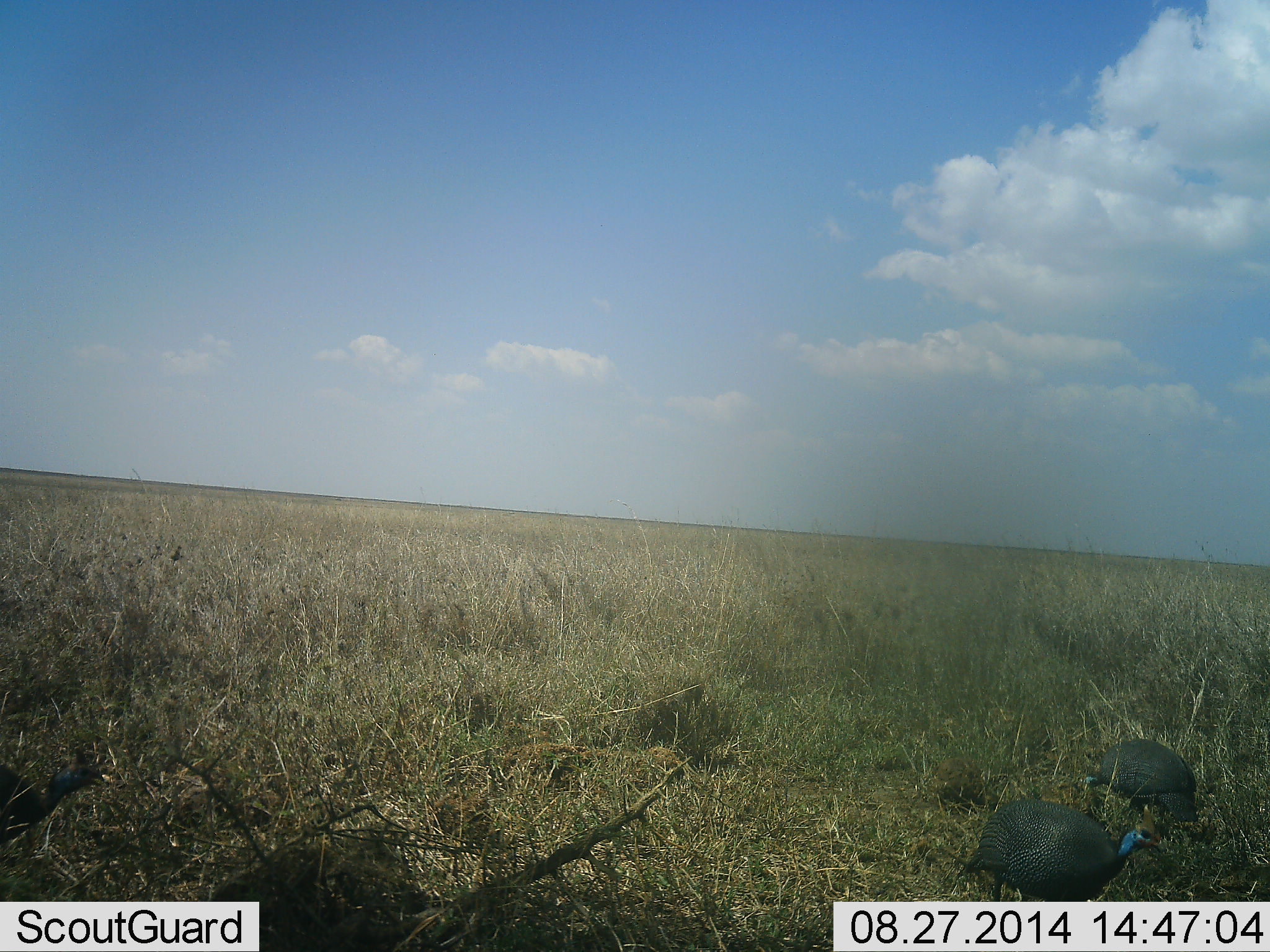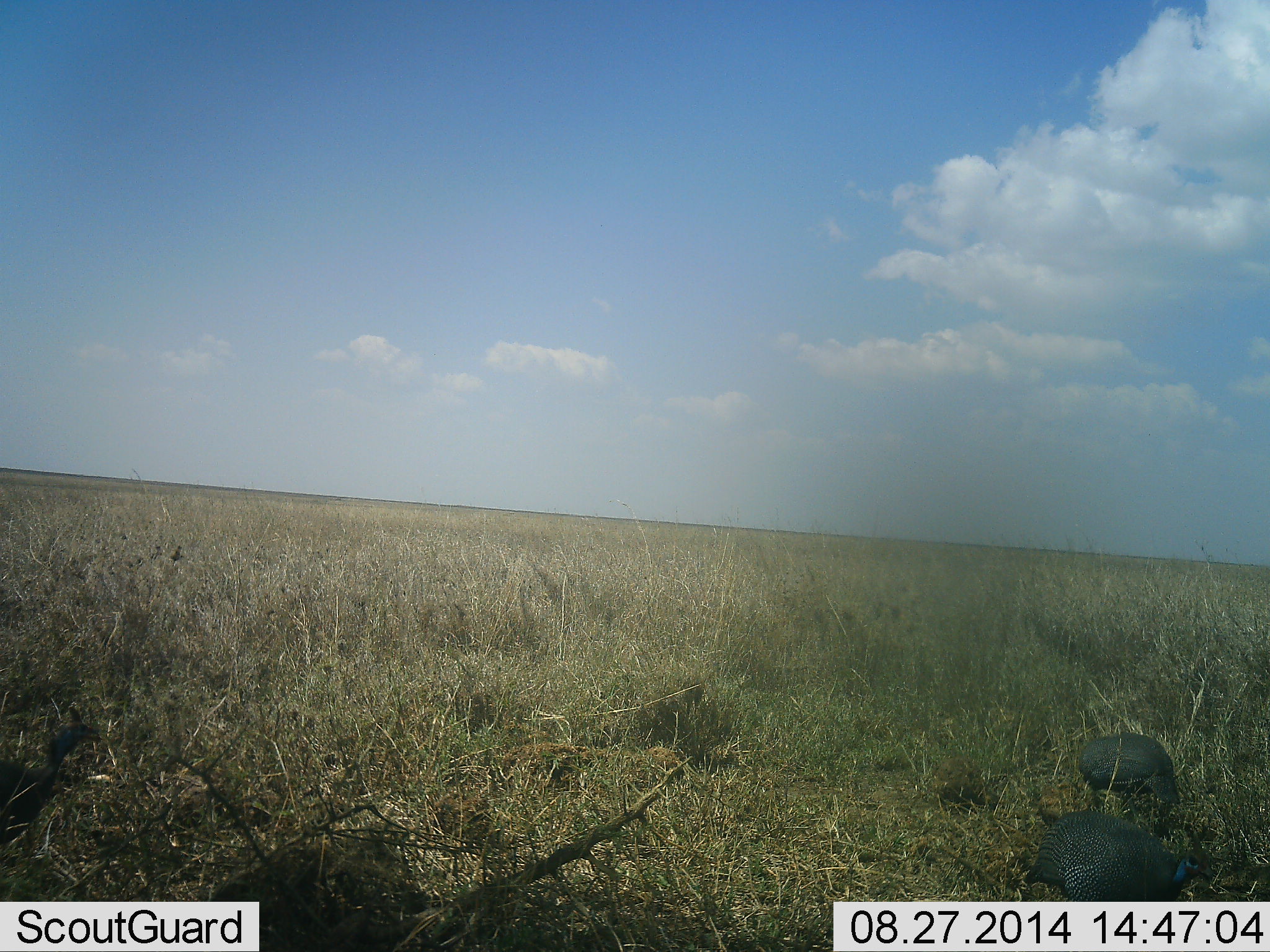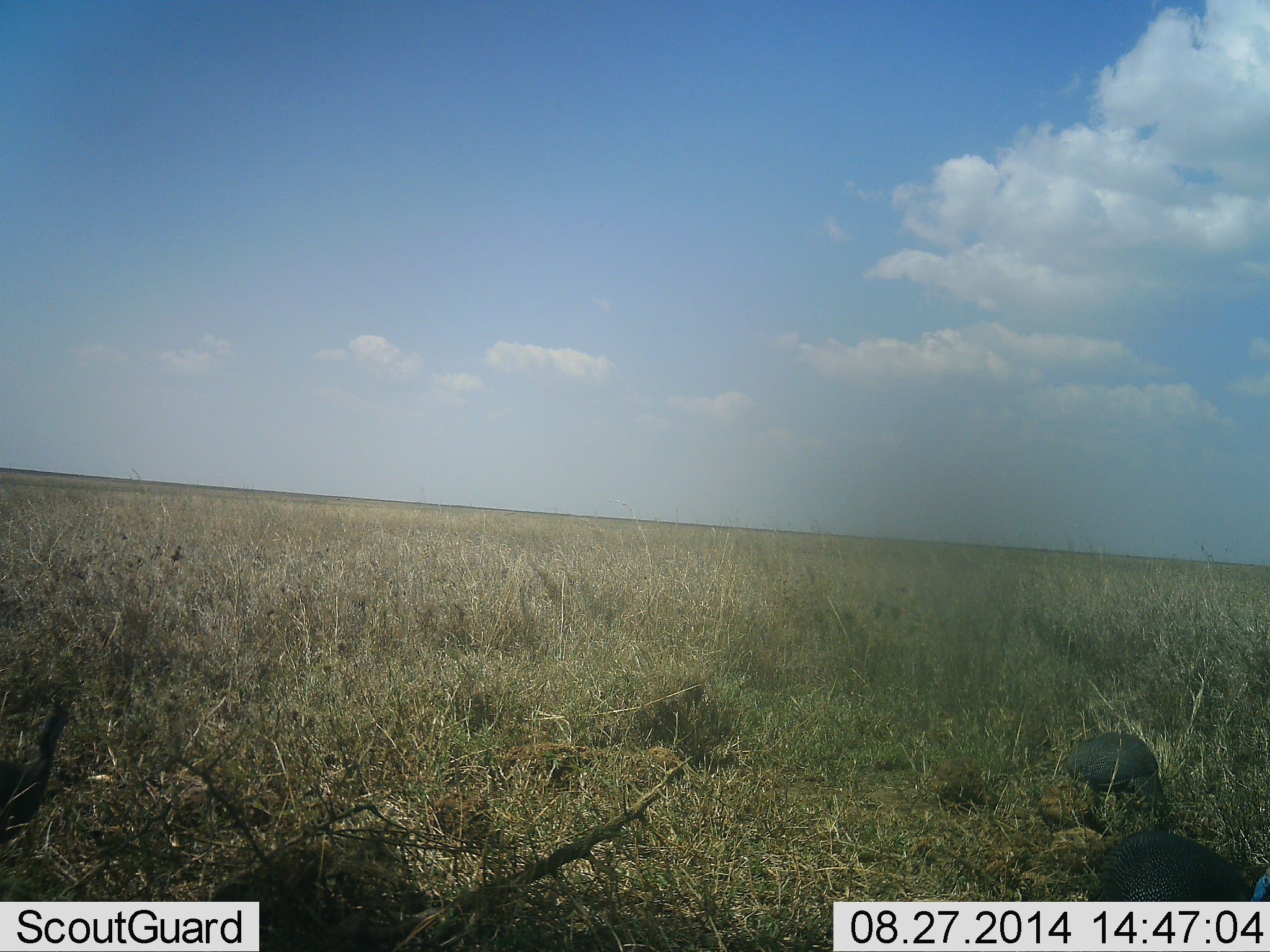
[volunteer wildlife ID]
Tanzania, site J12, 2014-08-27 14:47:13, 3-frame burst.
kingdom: Animalia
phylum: Chordata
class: Aves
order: Galliformes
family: Numididae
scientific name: Numididae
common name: guinea fowl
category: guineafowl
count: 3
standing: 40%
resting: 0%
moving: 60%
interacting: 0%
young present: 0%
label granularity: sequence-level